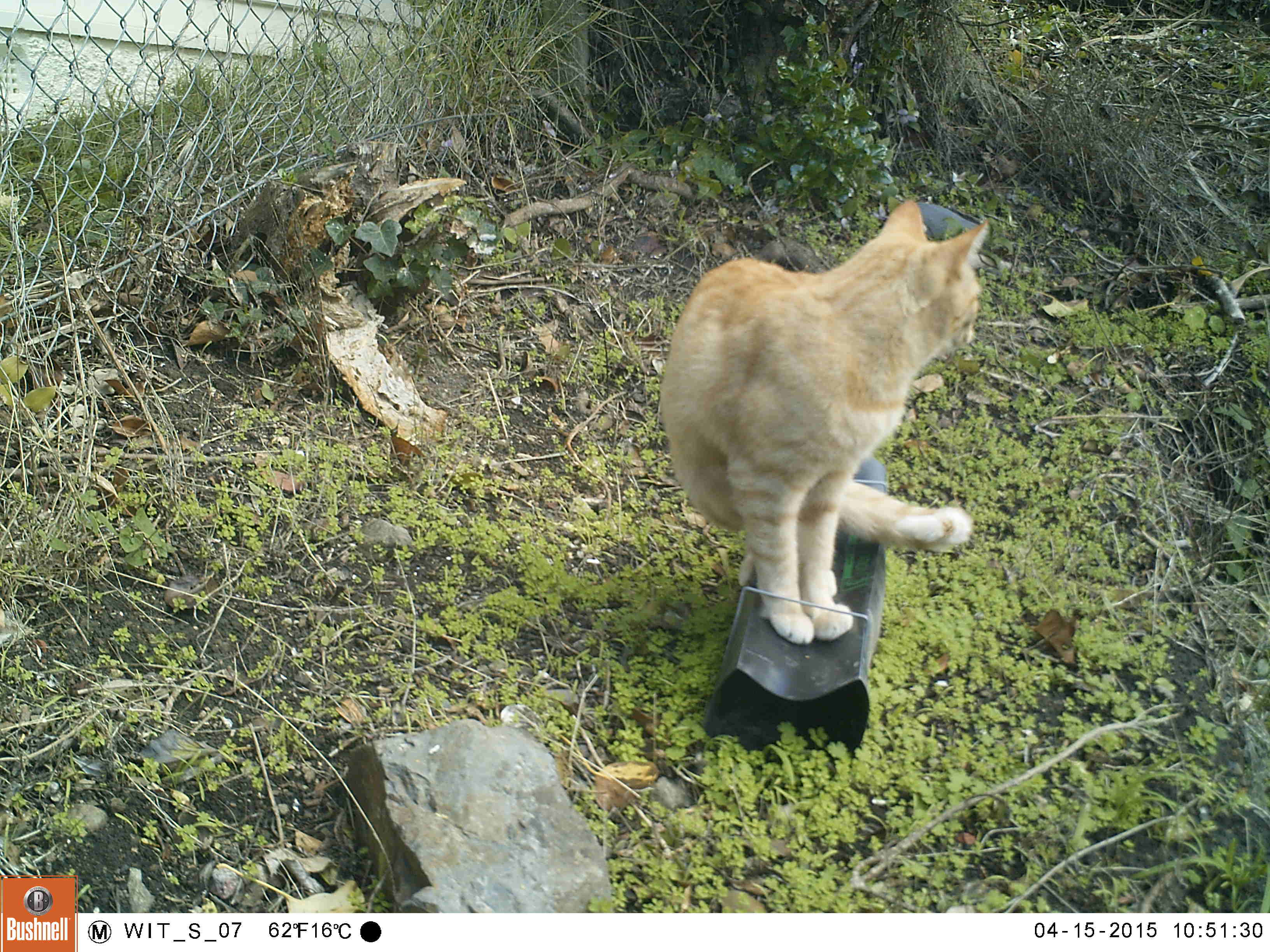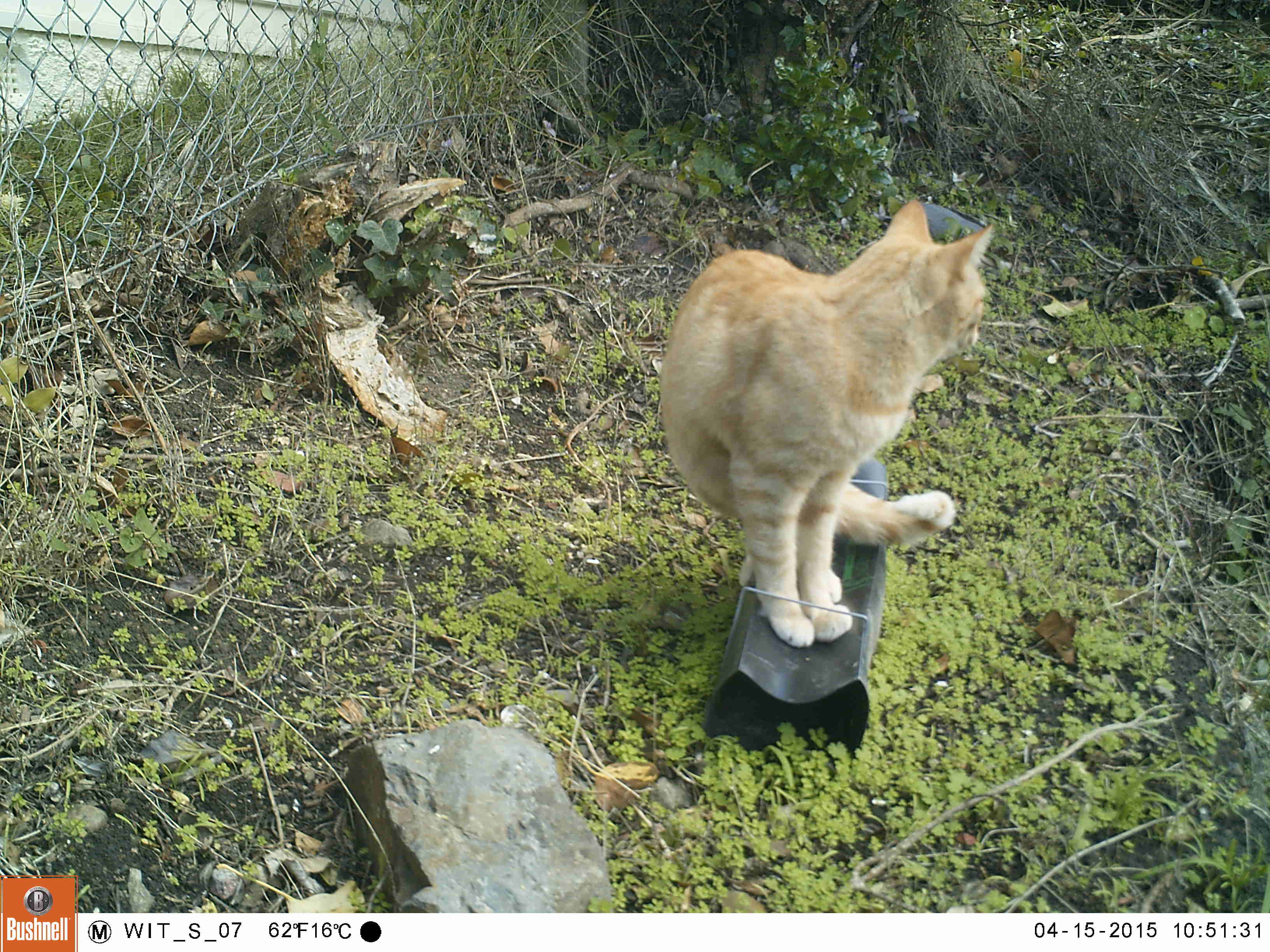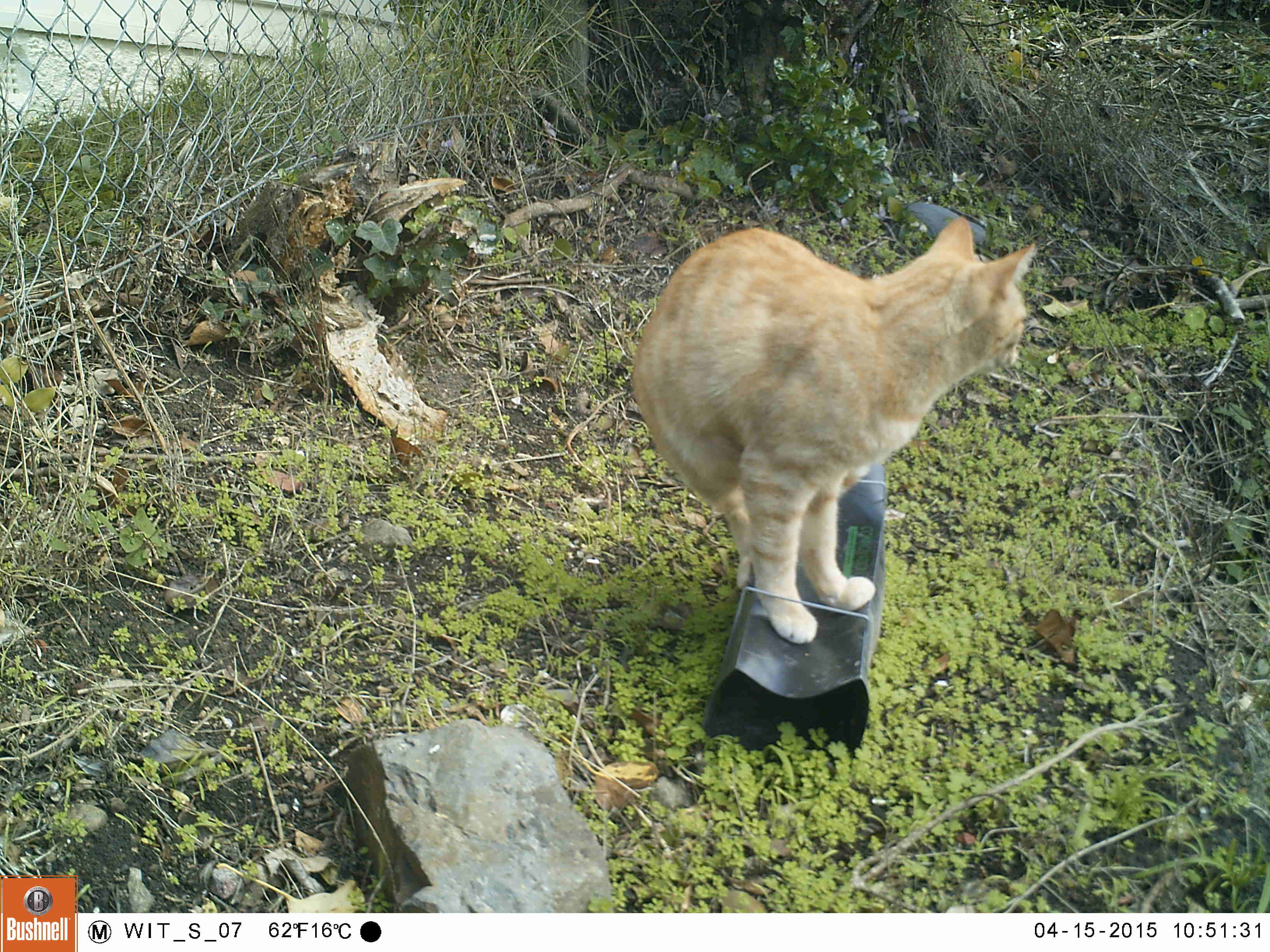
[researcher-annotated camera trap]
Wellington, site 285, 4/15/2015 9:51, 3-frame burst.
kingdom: Animalia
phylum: Chordata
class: Mammalia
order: Carnivora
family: Felidae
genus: Felis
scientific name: Felis catus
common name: cat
Cat (Felis catus).